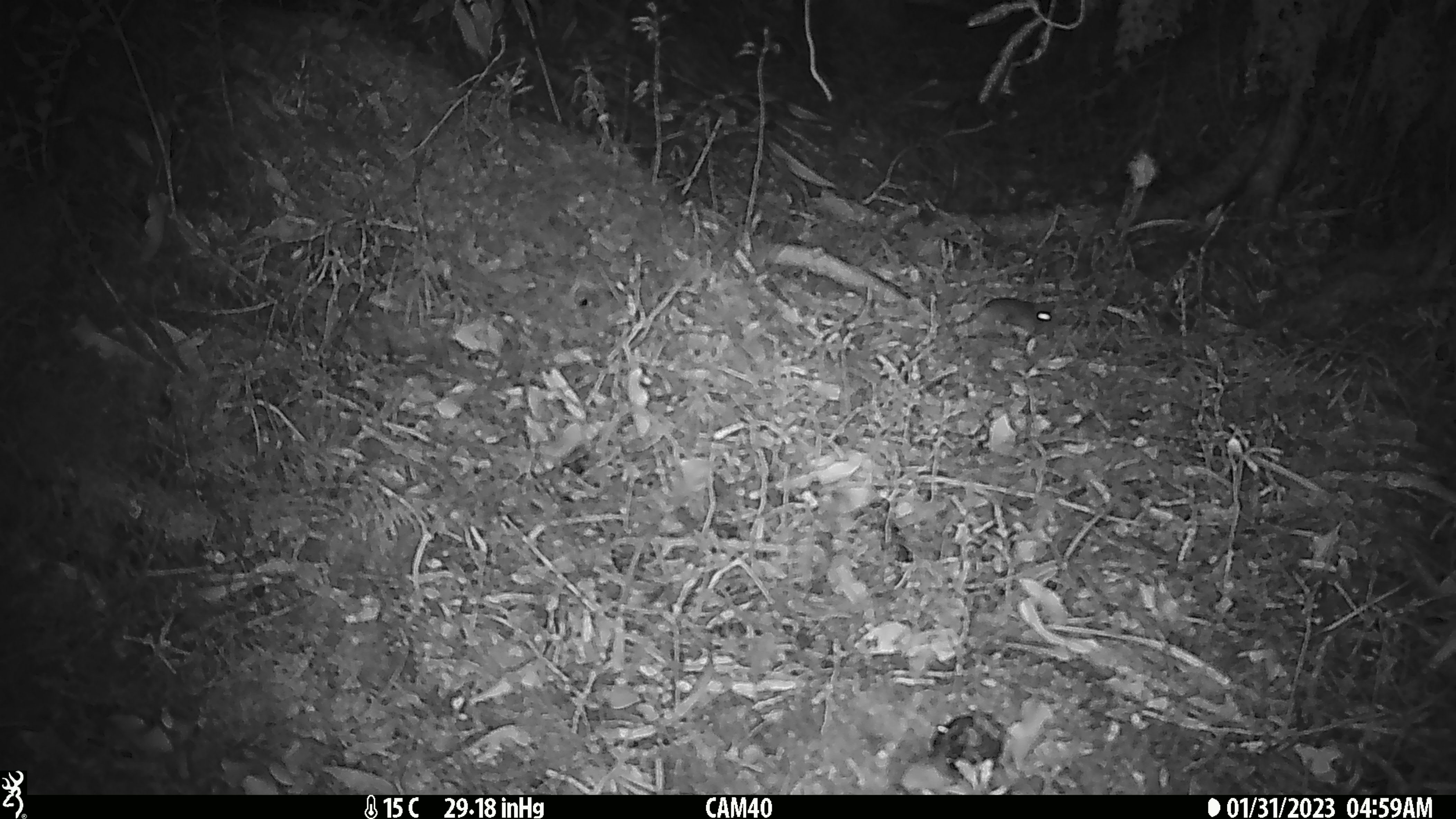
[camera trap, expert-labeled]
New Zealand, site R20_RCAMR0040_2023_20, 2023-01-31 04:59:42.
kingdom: Animalia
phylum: Chordata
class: Mammalia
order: Rodentia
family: Muridae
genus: Mus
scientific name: Mus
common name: mouse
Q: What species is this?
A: Mouse (Mus).